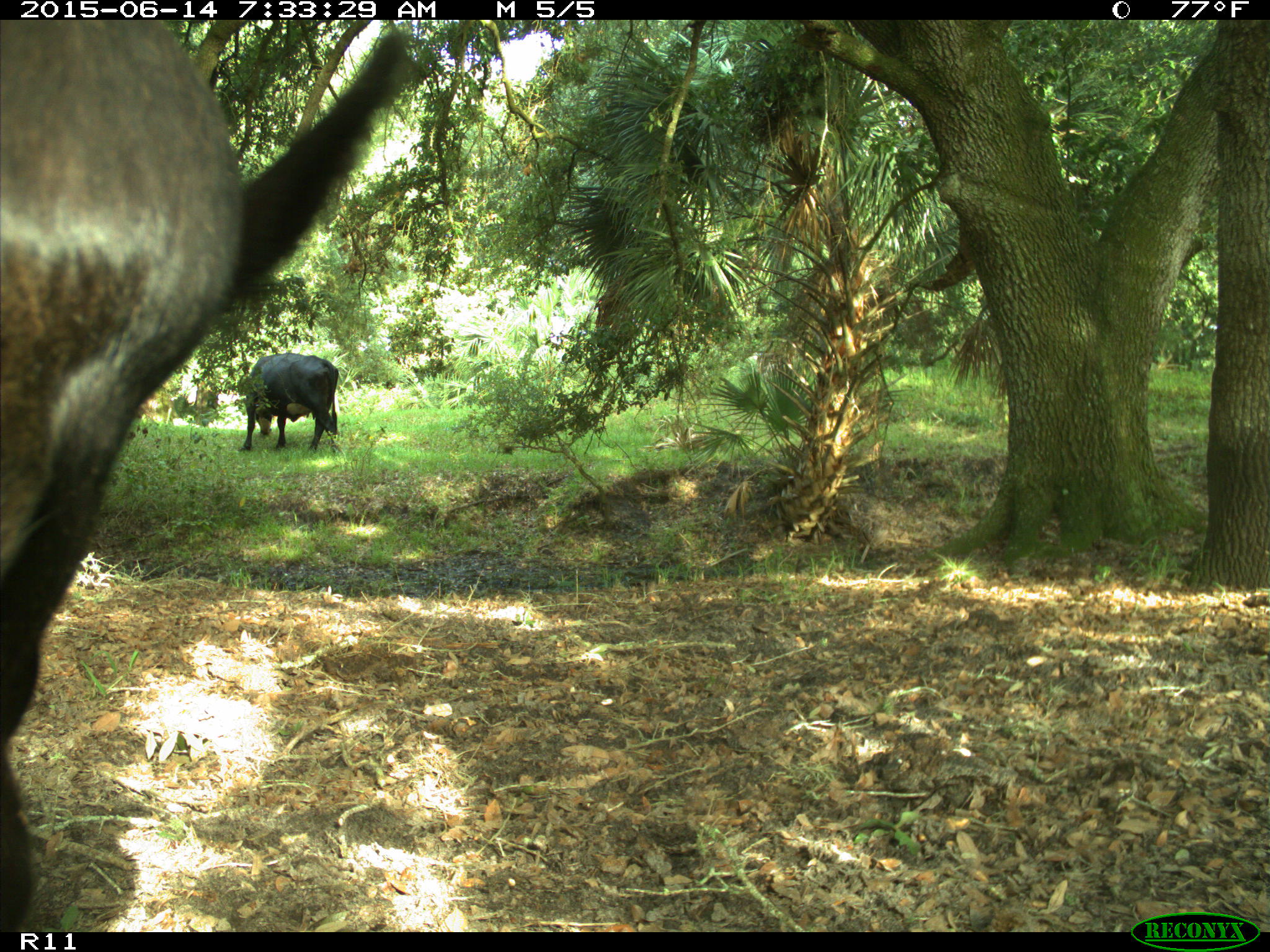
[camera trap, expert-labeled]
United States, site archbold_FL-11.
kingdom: Animalia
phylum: Chordata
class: Mammalia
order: Artiodactyla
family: Bovidae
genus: Bos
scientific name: Bos taurus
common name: domestic cow